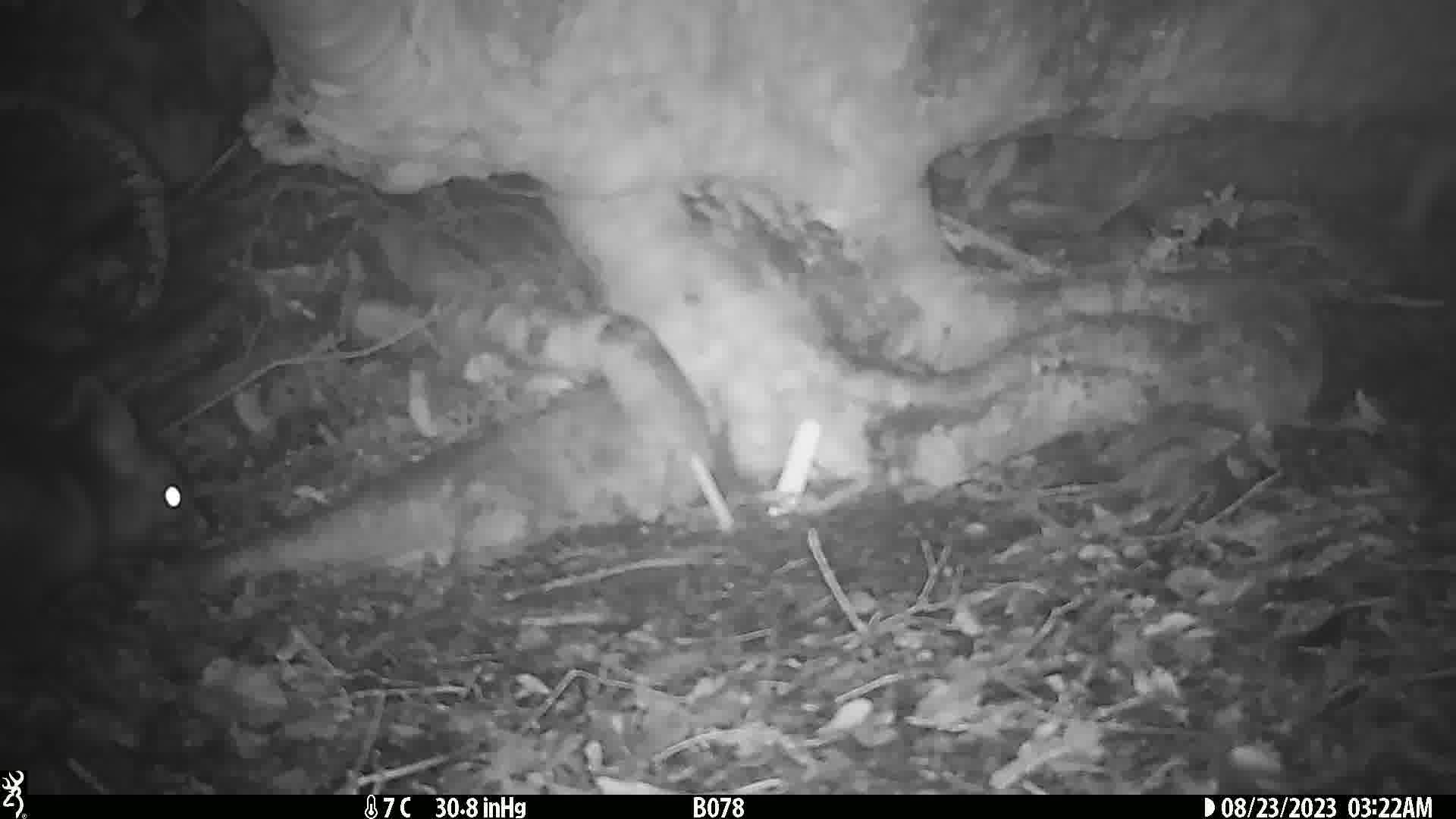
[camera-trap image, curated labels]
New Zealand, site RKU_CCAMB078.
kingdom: Animalia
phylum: Chordata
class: Mammalia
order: Diprotodontia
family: Phalangeridae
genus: Trichosurus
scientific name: Trichosurus vulpecula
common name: common brushtail possum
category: possum